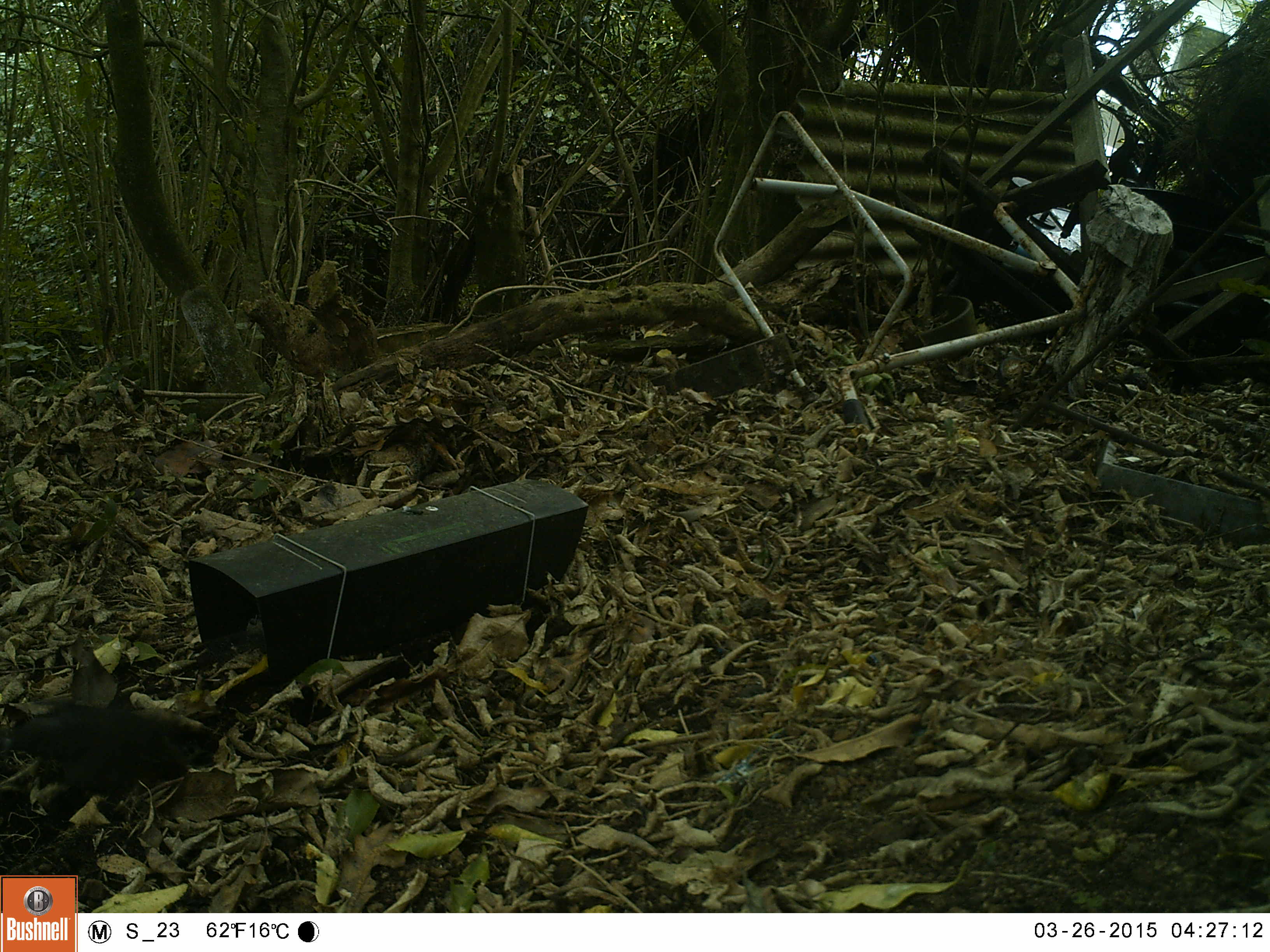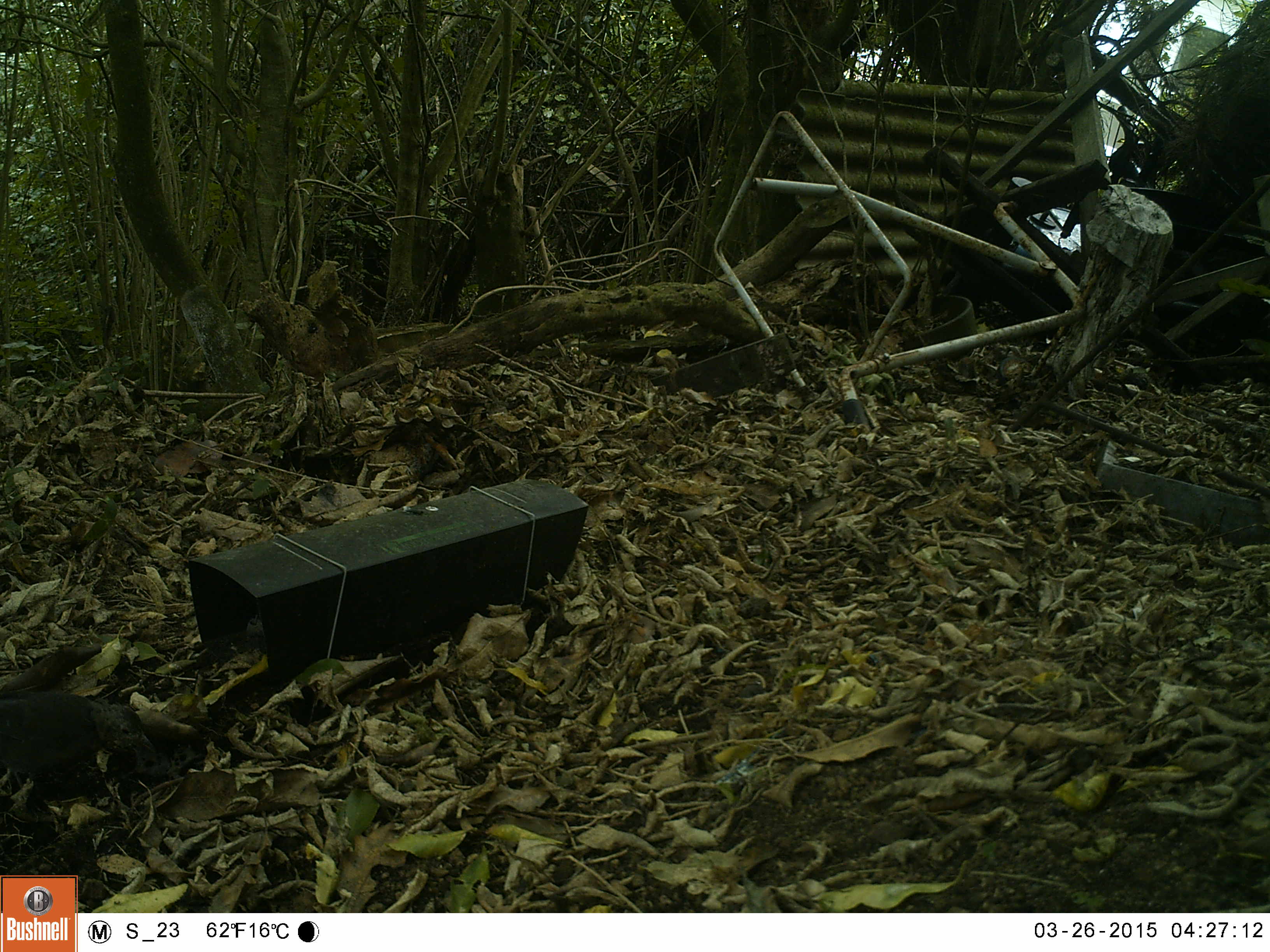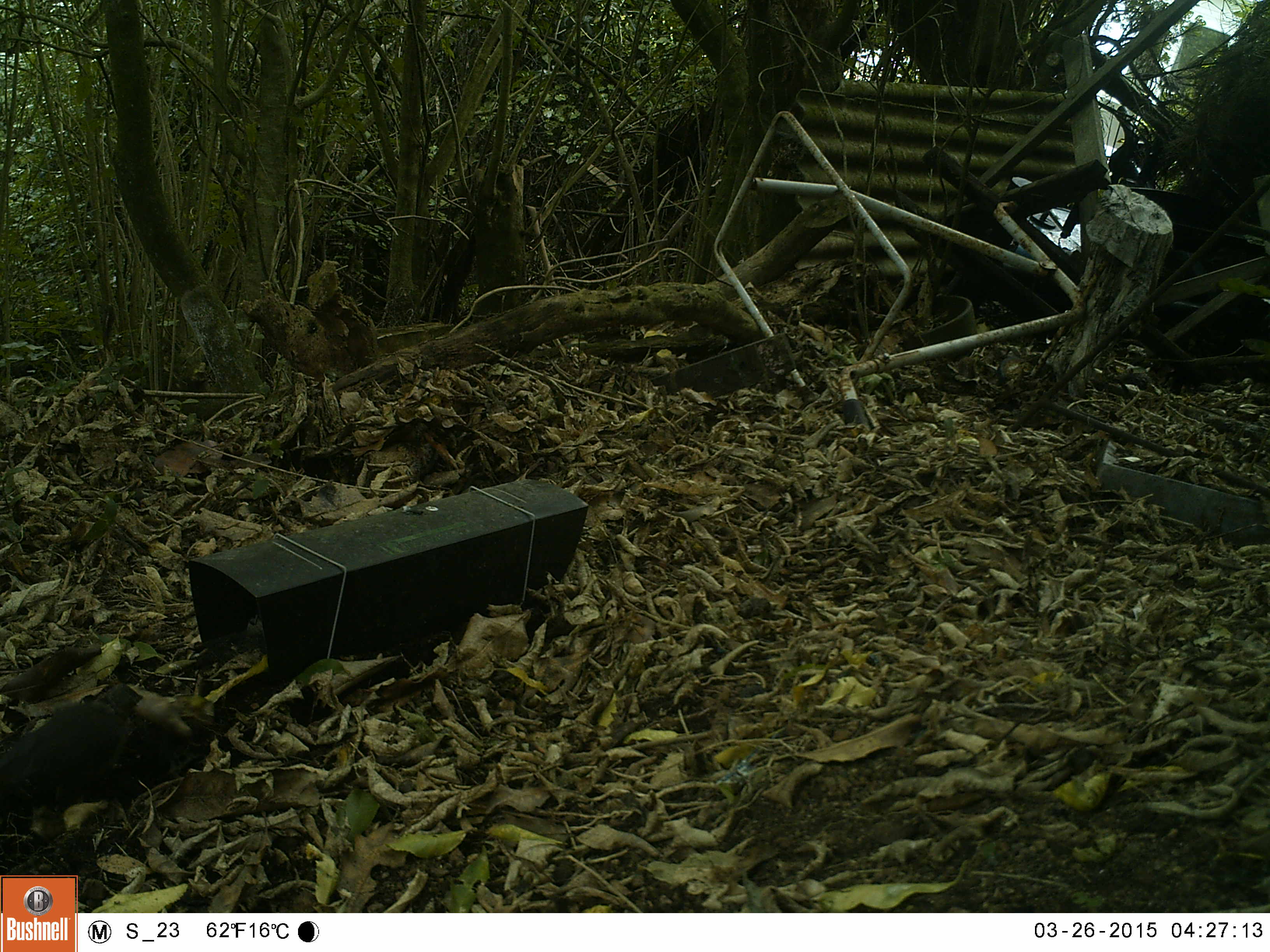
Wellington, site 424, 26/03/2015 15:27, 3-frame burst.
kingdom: Animalia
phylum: Chordata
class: Aves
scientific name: Aves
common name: bird